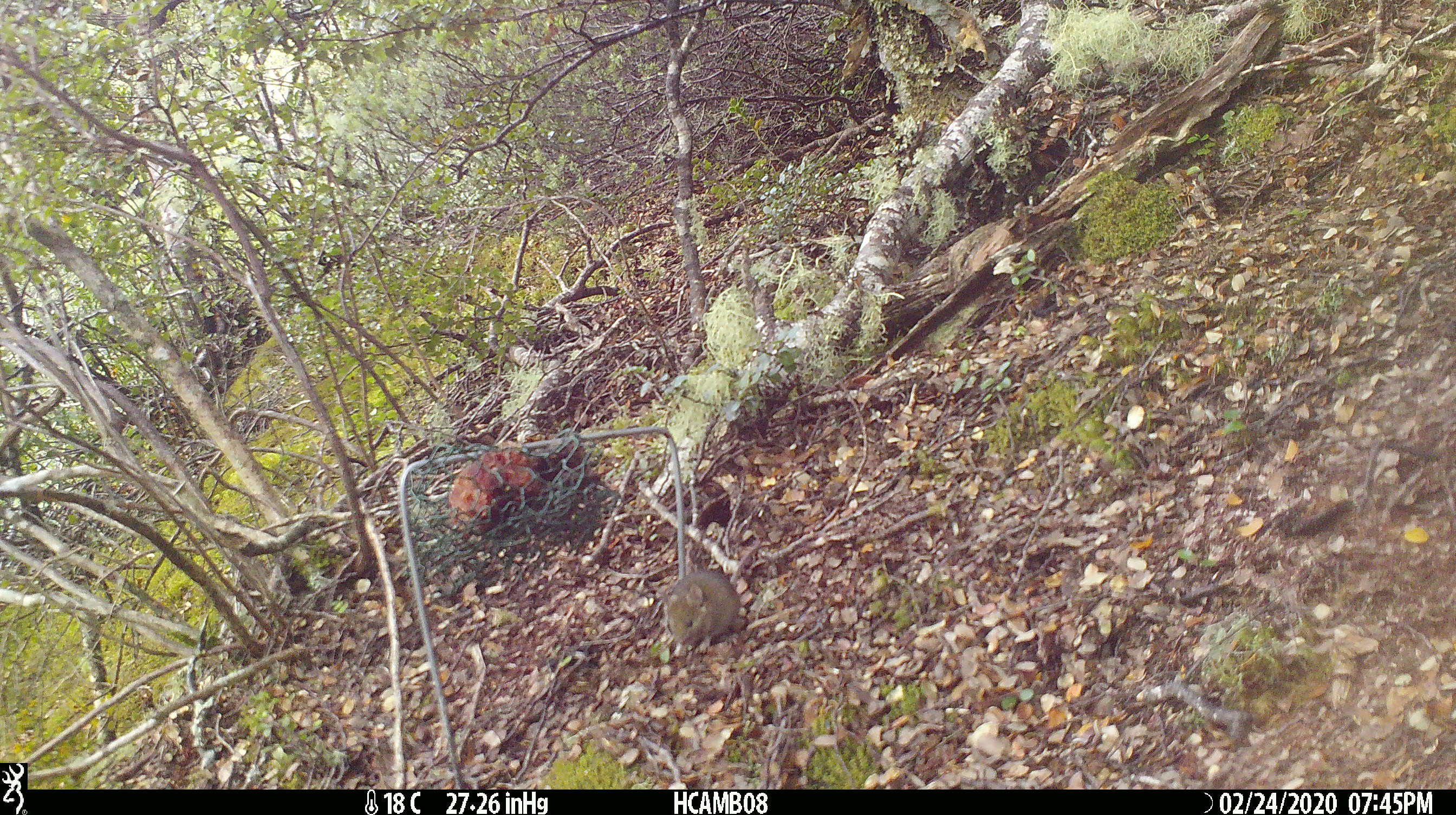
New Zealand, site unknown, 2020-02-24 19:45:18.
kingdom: Animalia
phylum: Chordata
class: Mammalia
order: Rodentia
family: Muridae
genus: Mus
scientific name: Mus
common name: mouse